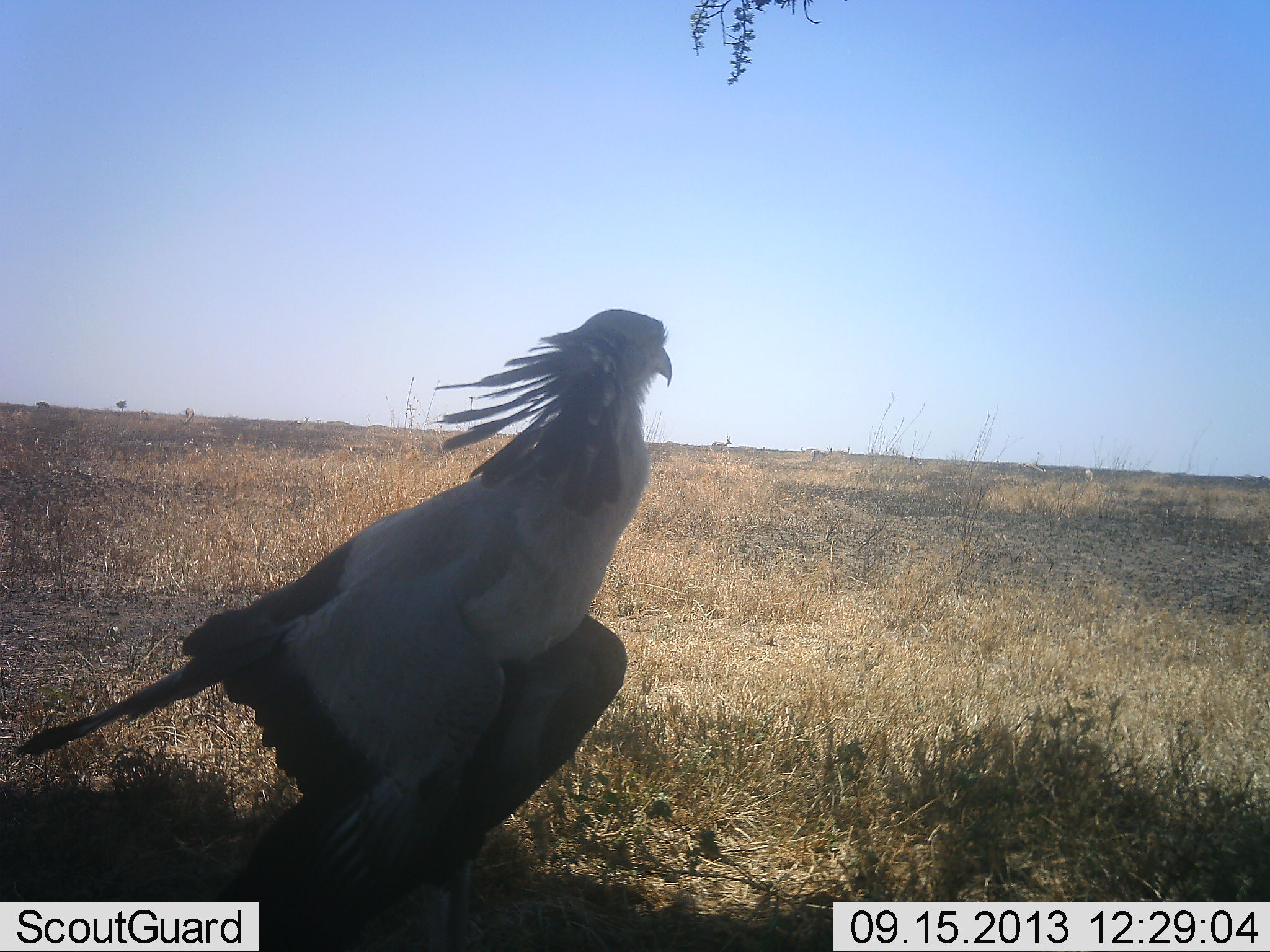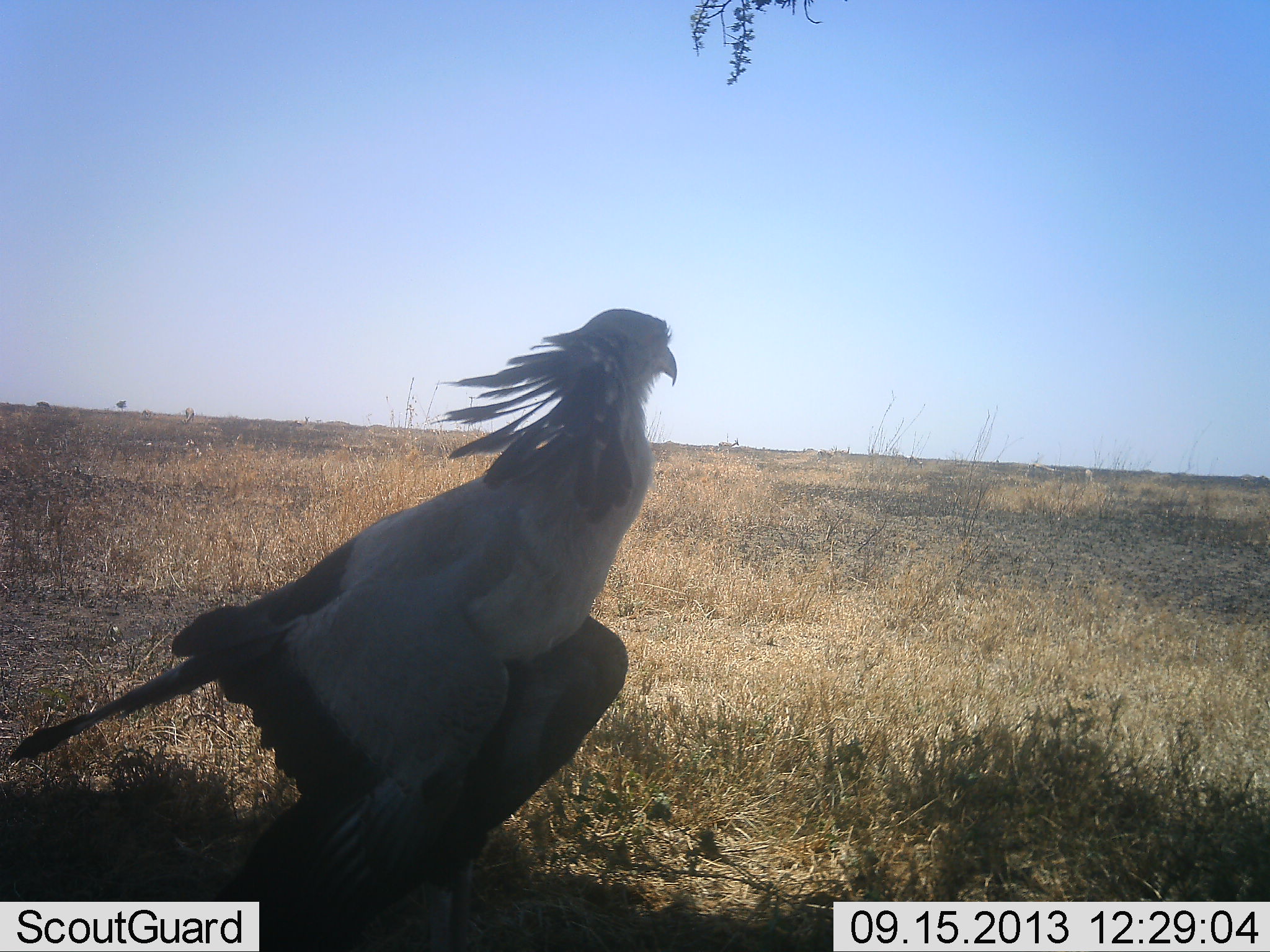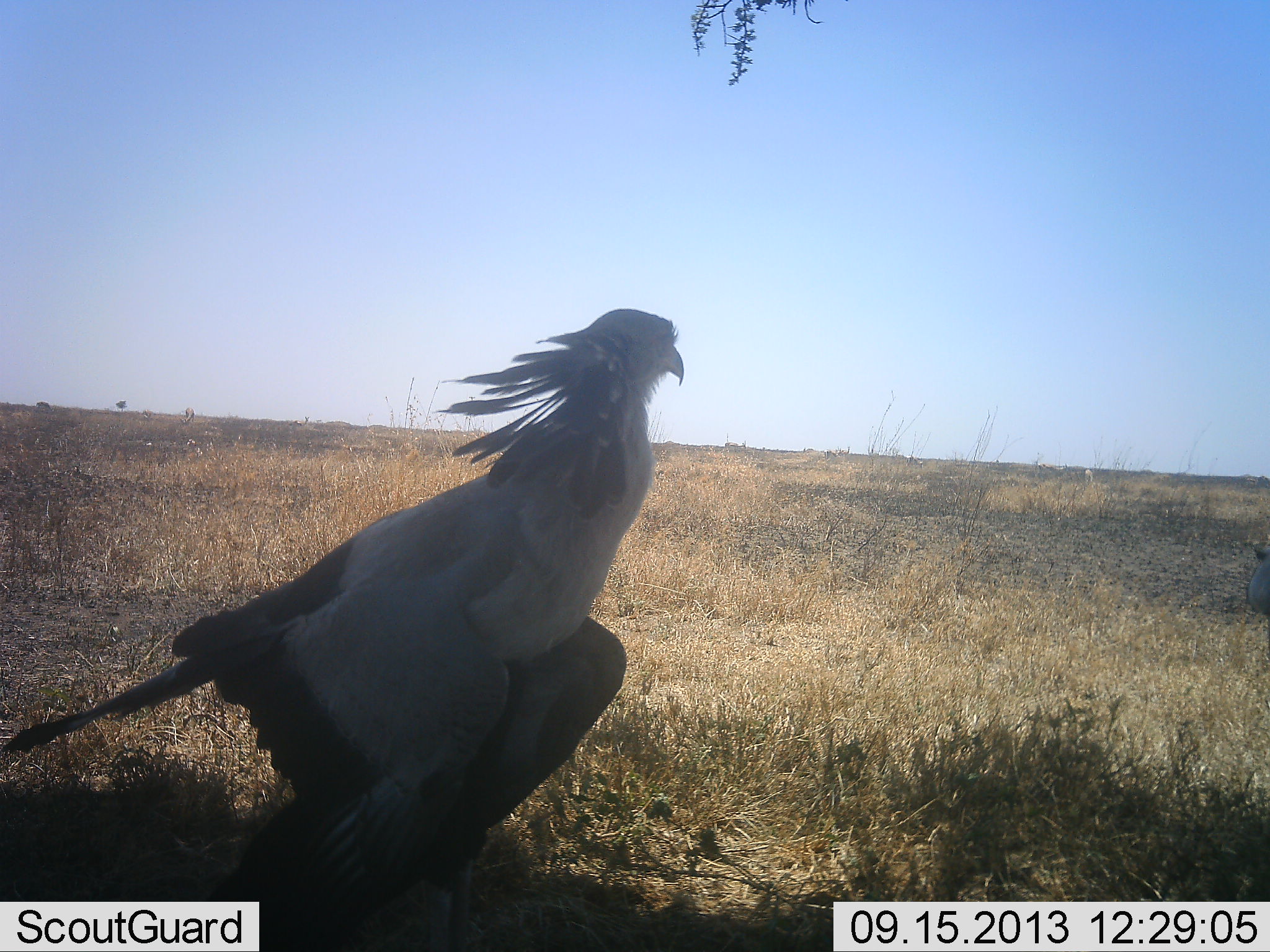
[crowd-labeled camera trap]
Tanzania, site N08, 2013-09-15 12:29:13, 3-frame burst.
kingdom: Animalia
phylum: Chordata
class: Aves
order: Accipitriformes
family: Sagittariidae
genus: Sagittarius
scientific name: Sagittarius serpentarius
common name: secretary bird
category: secretarybird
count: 1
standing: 93%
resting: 0%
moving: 7%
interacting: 0%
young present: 0%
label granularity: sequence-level